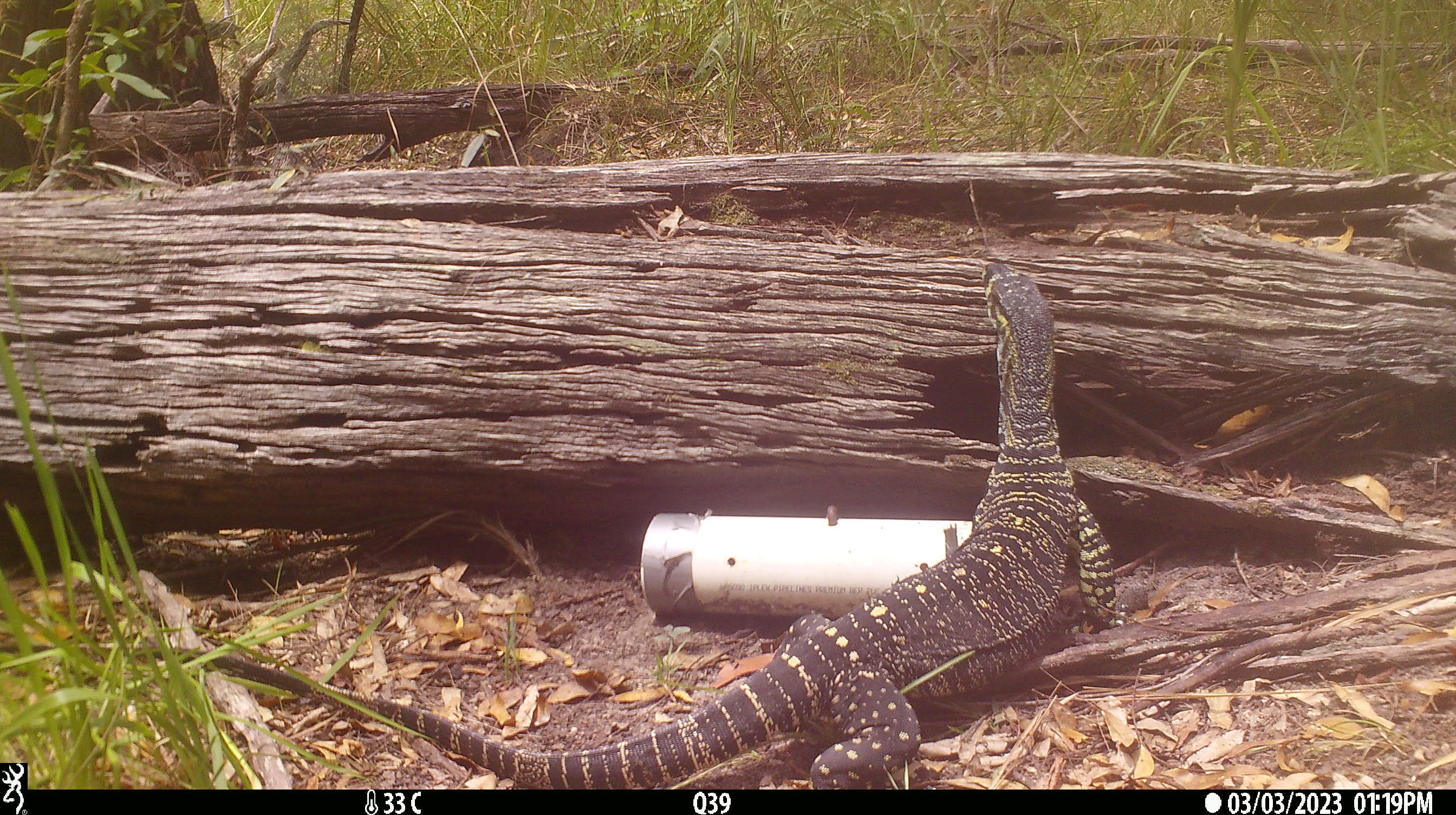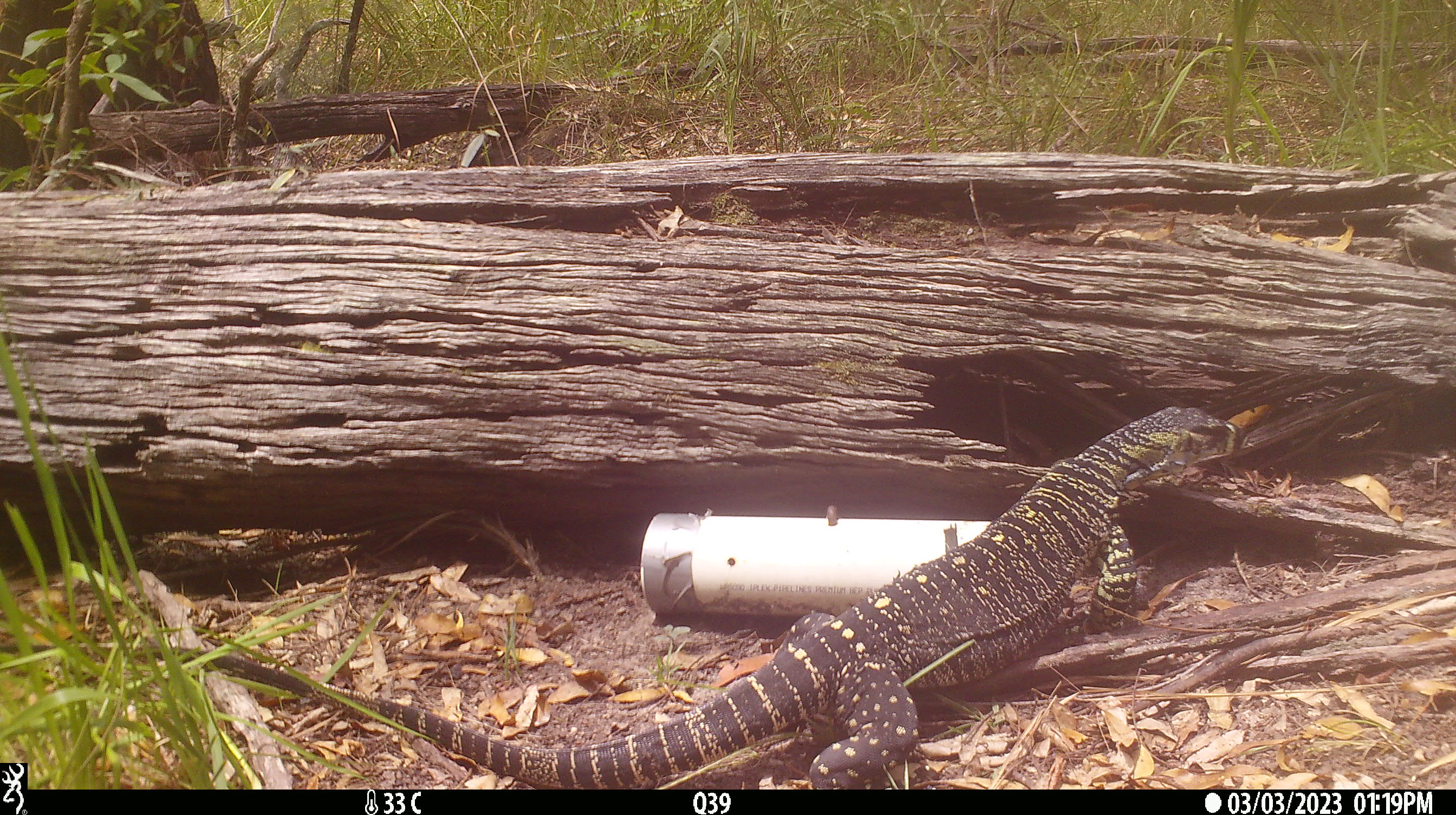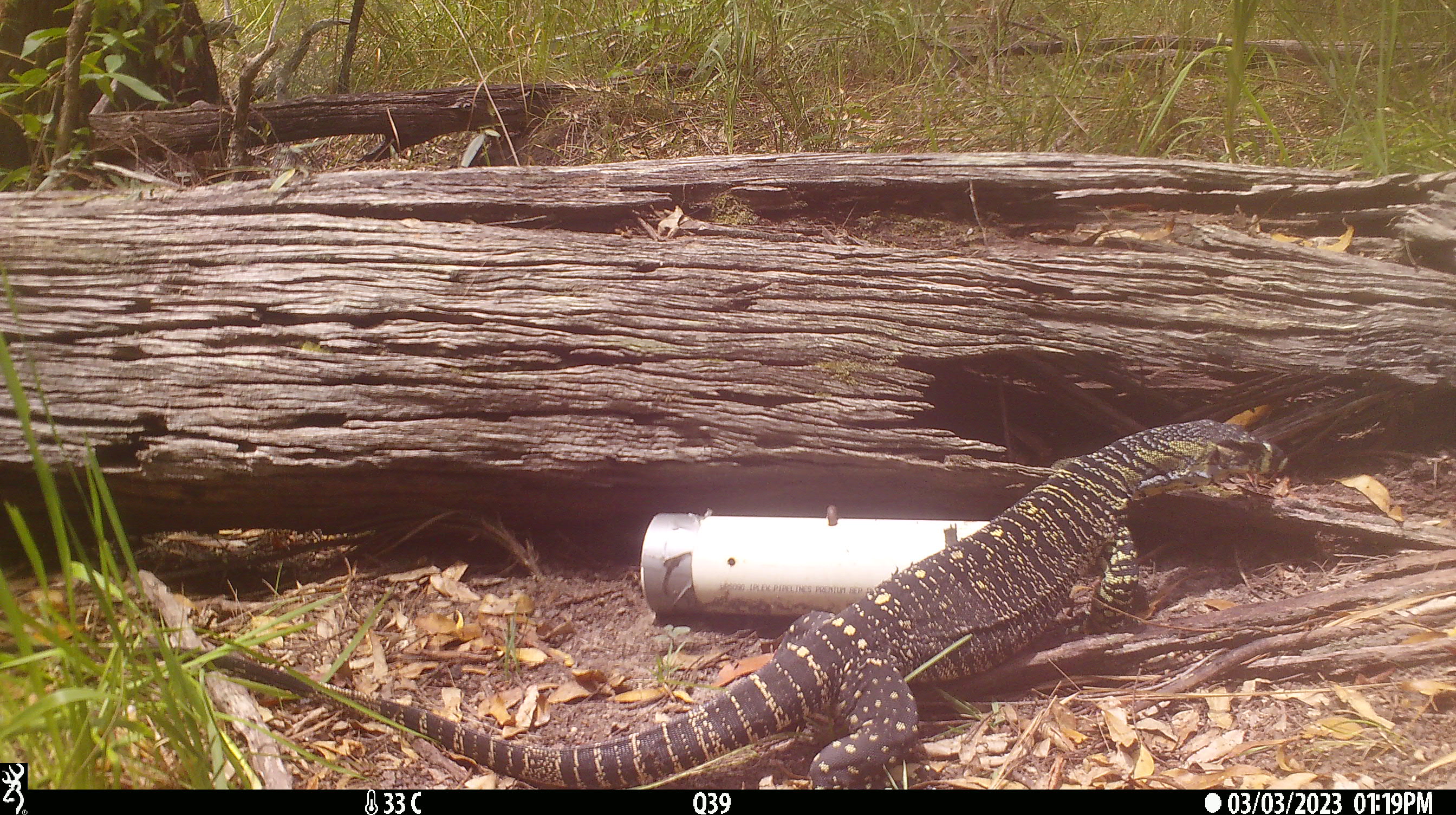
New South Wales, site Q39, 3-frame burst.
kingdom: Animalia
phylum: Chordata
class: Reptilia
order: Squamata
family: Varanidae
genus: Varanus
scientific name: Varanus varius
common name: lace monitor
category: goanna